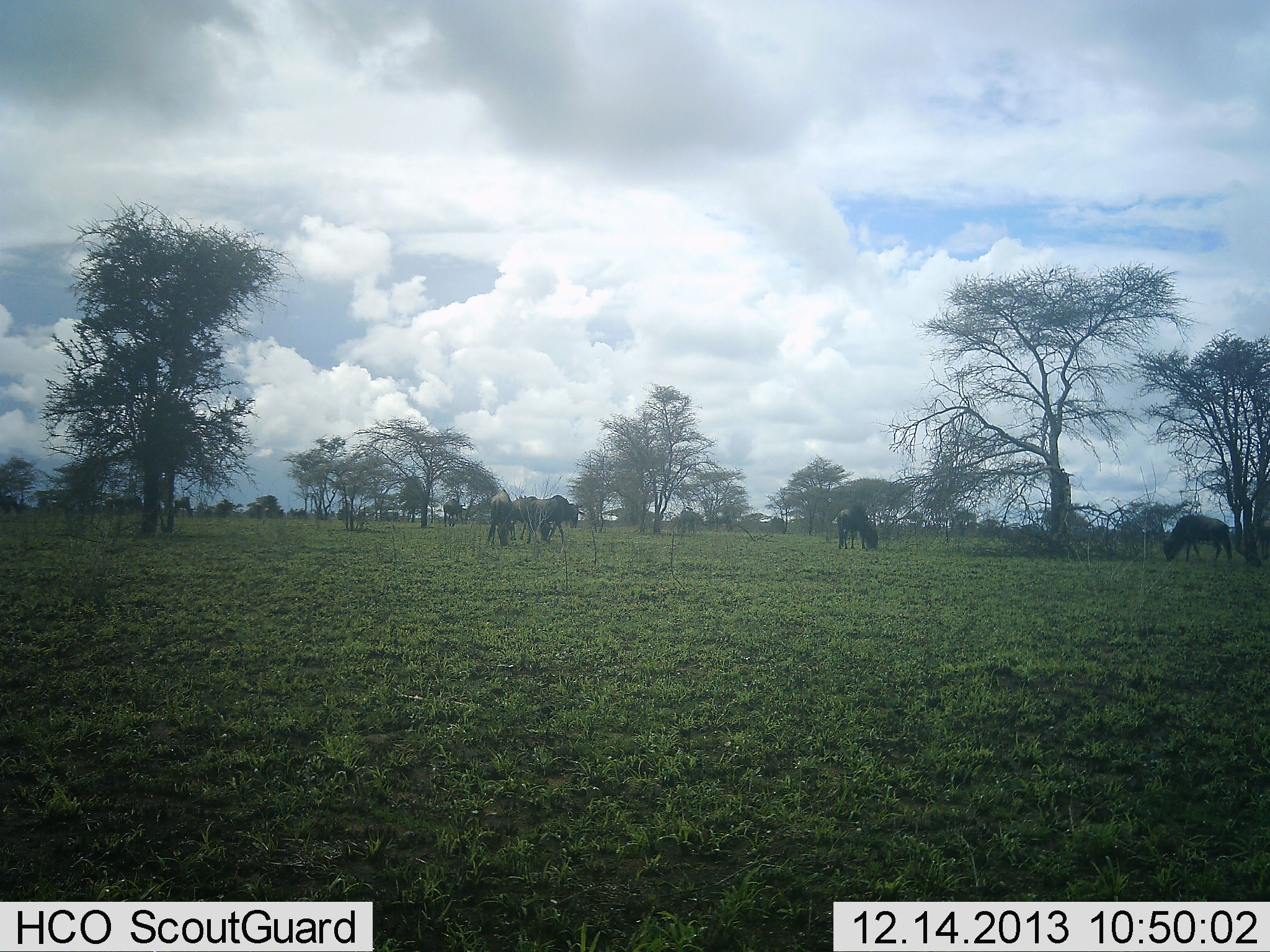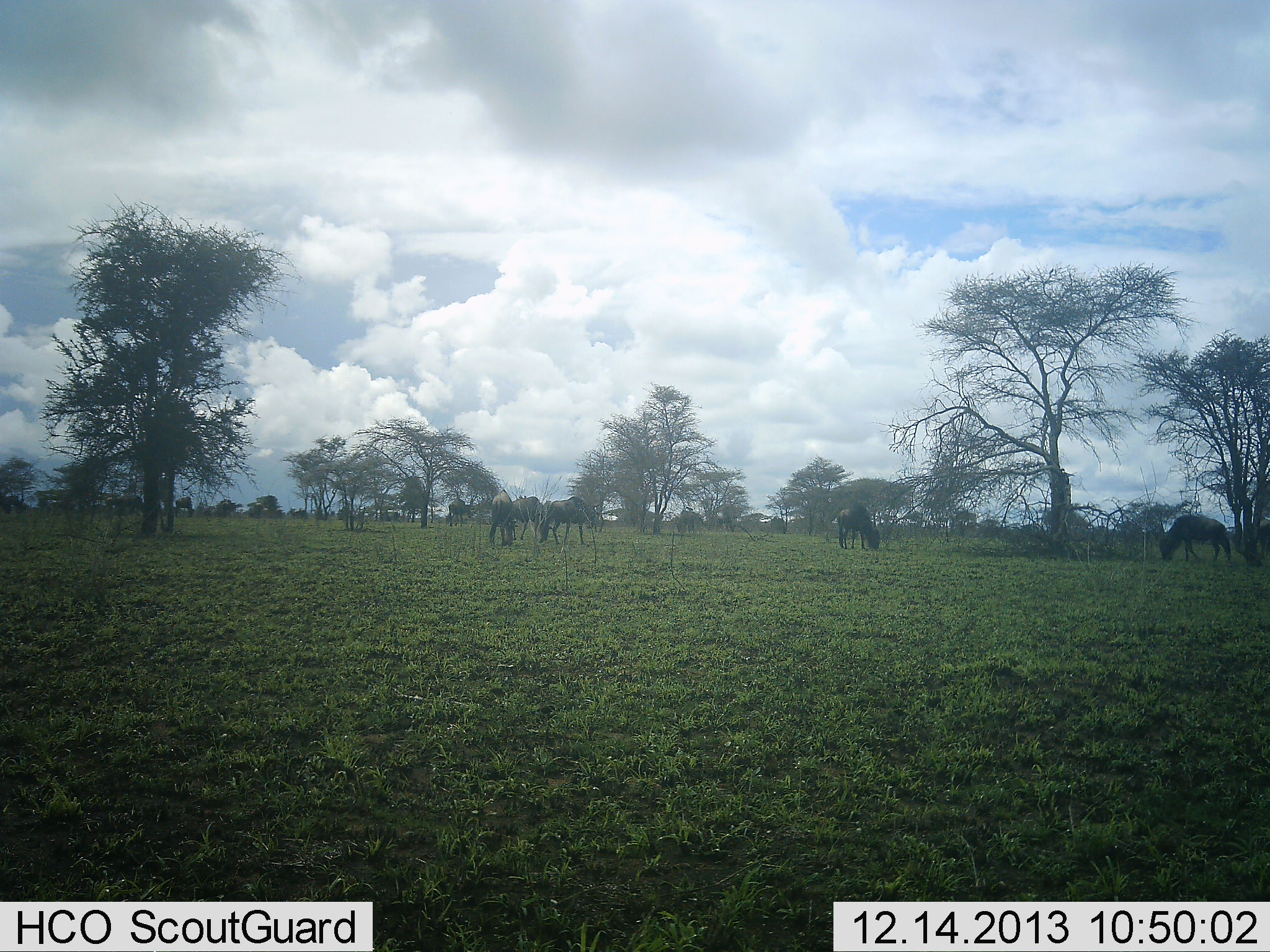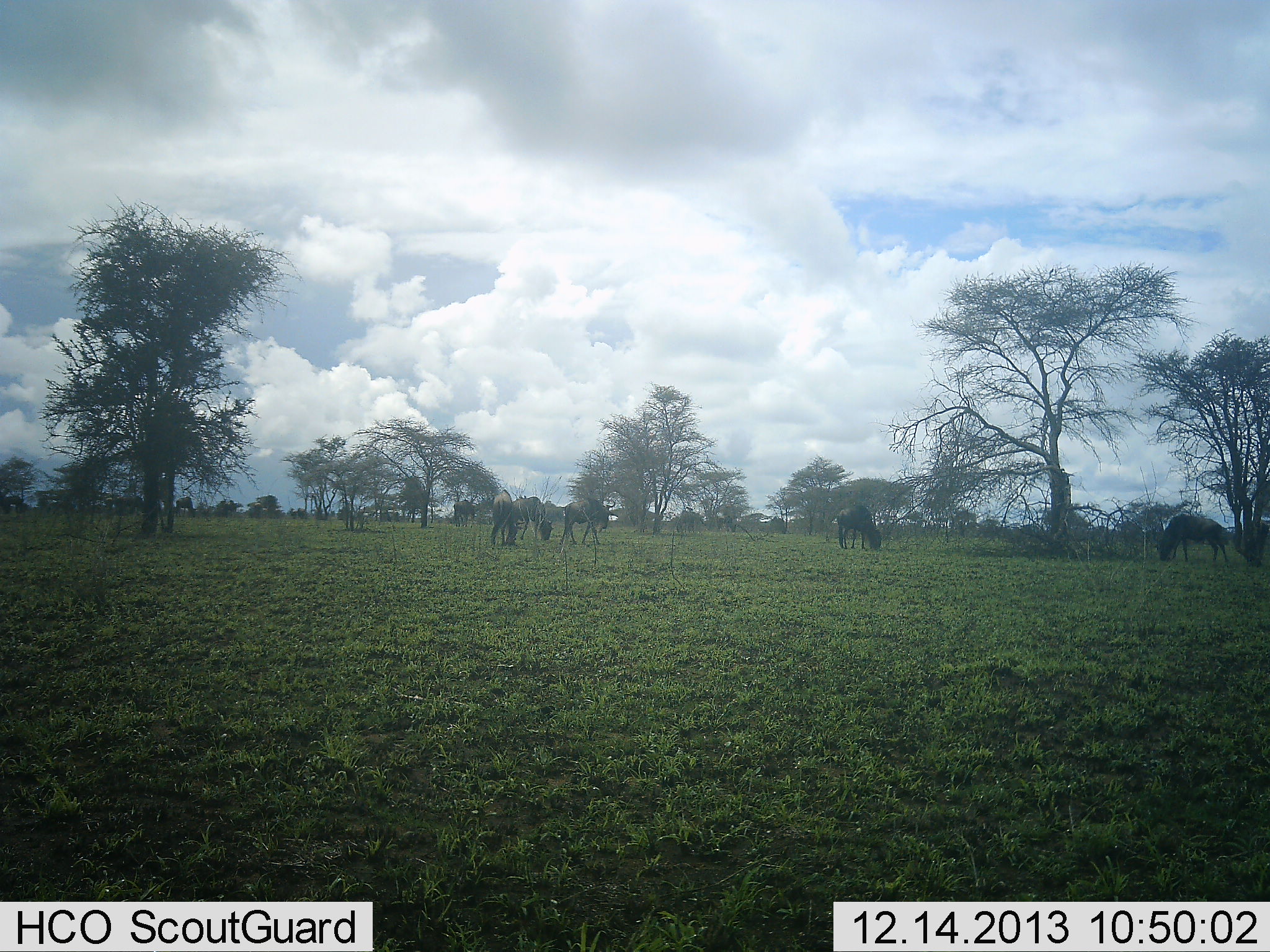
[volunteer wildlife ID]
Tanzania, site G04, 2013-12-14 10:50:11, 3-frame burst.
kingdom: Animalia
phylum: Chordata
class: Mammalia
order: Artiodactyla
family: Bovidae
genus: Connochaetes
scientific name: Connochaetes taurinus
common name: blue wildebeest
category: wildebeest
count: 6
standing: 30%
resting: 0%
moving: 30%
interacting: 0%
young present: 0%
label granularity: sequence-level